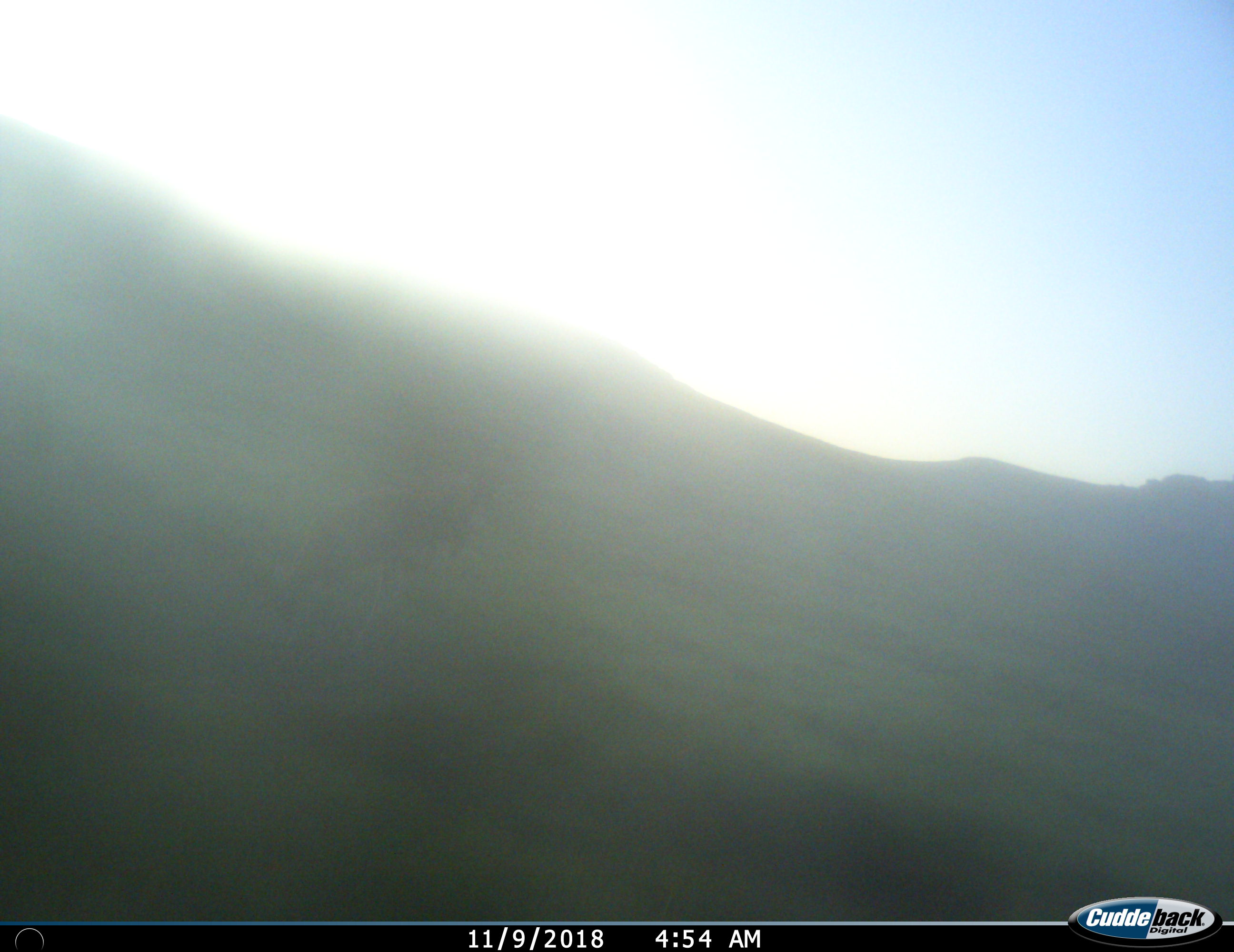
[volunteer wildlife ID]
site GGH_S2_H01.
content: unidentified animal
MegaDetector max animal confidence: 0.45